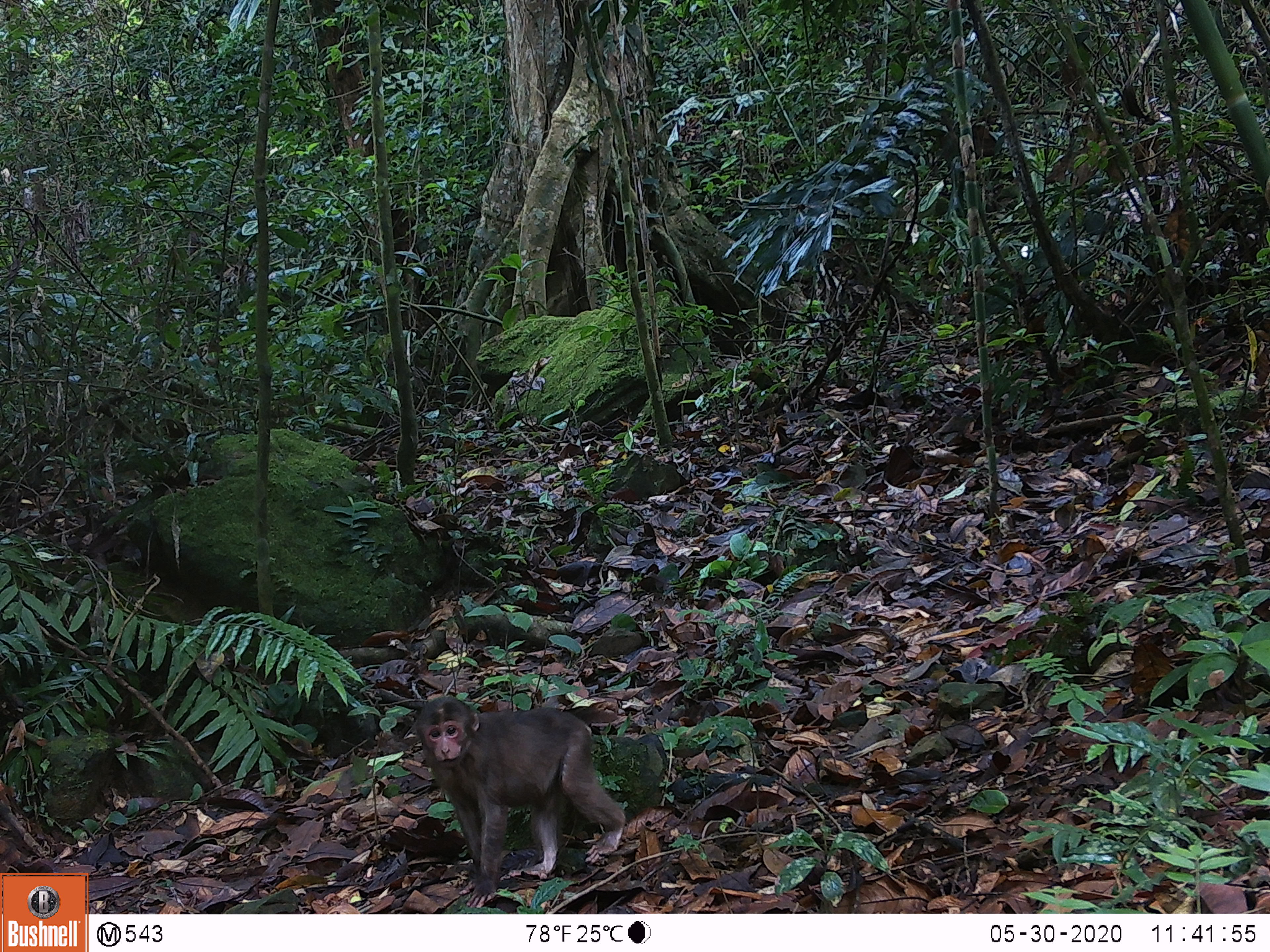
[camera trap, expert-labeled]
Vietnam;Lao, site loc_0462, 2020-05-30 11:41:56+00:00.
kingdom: Animalia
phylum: Chordata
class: Mammalia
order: Primates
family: Cercopithecidae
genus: Macaca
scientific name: Macaca arctoides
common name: stump-tailed macaque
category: stump tailed macaque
Stump tailed macaque (stump-tailed macaque) (Macaca arctoides). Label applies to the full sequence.